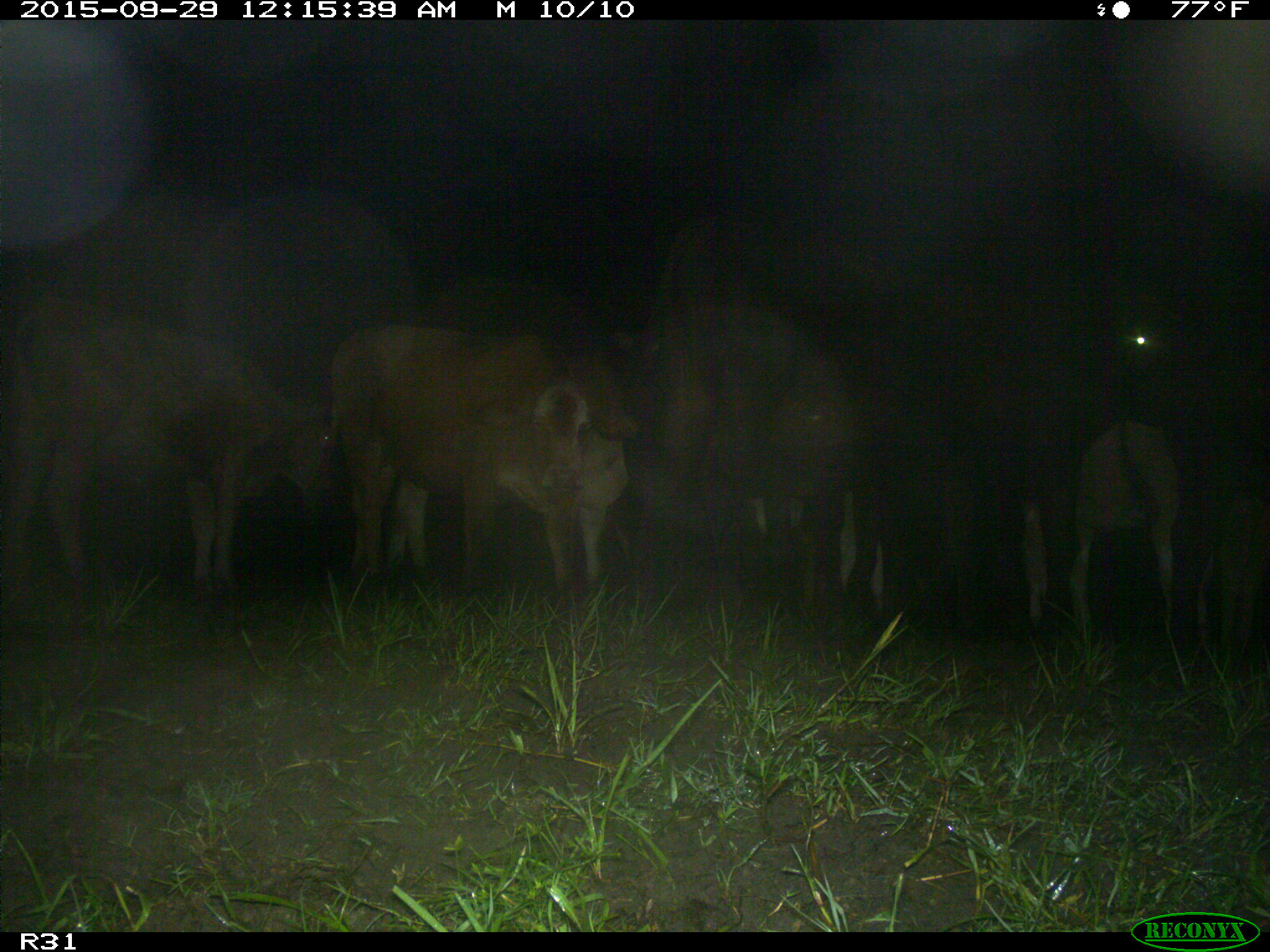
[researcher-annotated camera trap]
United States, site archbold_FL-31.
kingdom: Animalia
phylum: Chordata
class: Mammalia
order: Artiodactyla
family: Bovidae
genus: Bos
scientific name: Bos taurus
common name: domestic cow